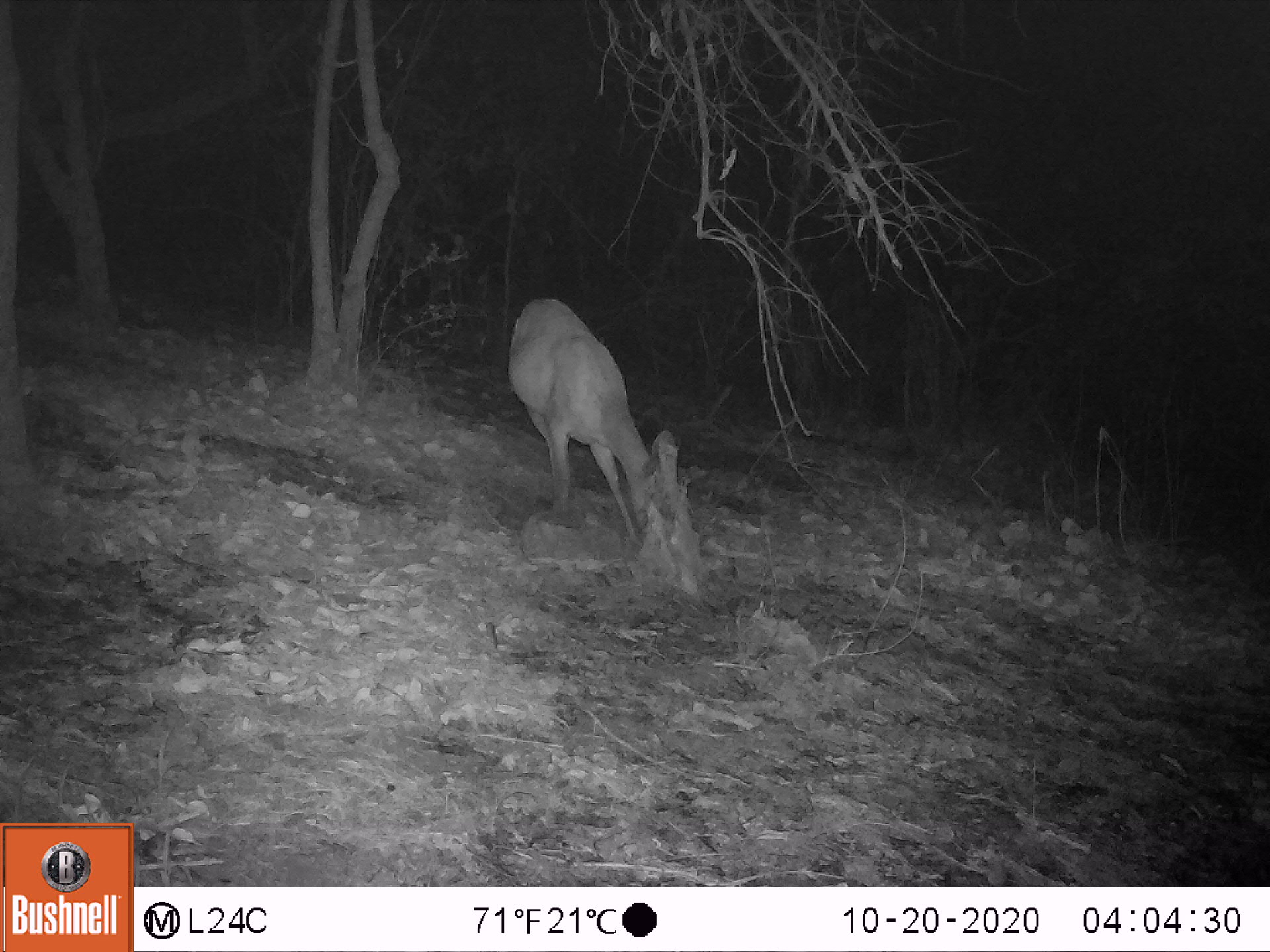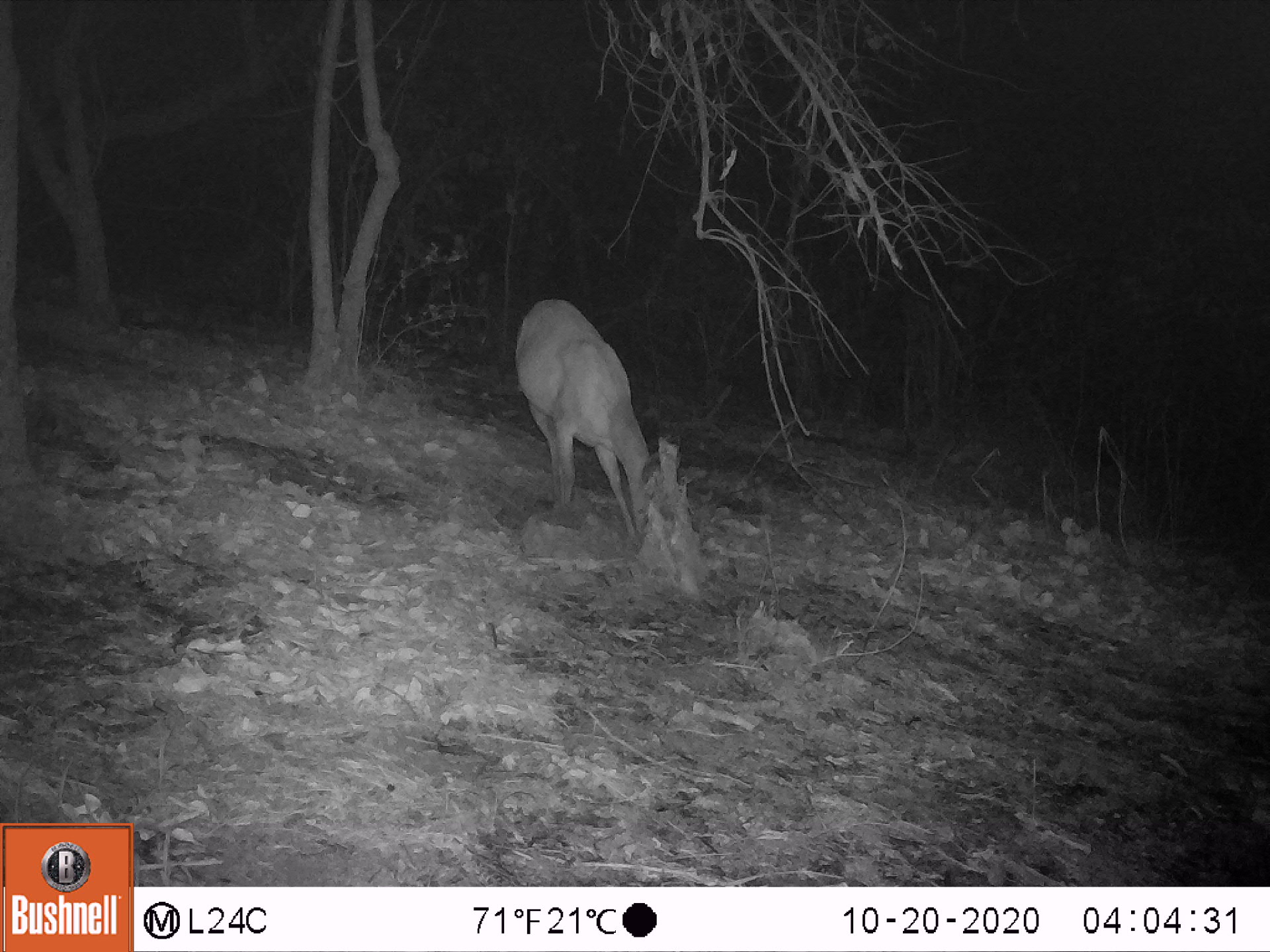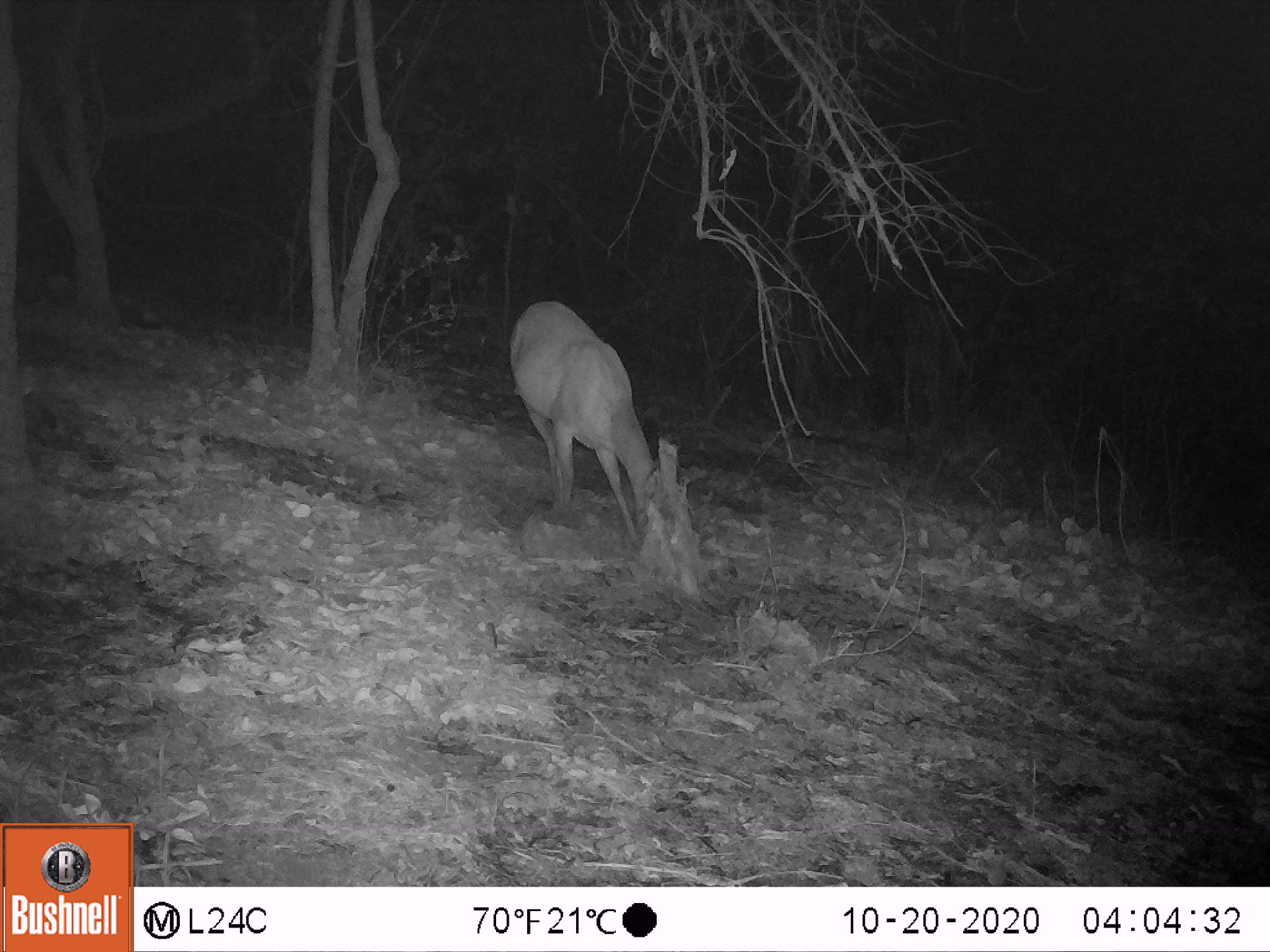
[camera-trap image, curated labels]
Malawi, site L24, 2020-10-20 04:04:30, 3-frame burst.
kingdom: Animalia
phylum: Chordata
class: Mammalia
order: Artiodactyla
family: Bovidae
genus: Tragelaphus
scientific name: Tragelaphus sylvaticus sylvaticus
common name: cape bushbuck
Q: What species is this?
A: Cape bushbuck (Tragelaphus sylvaticus sylvaticus).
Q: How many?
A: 1.